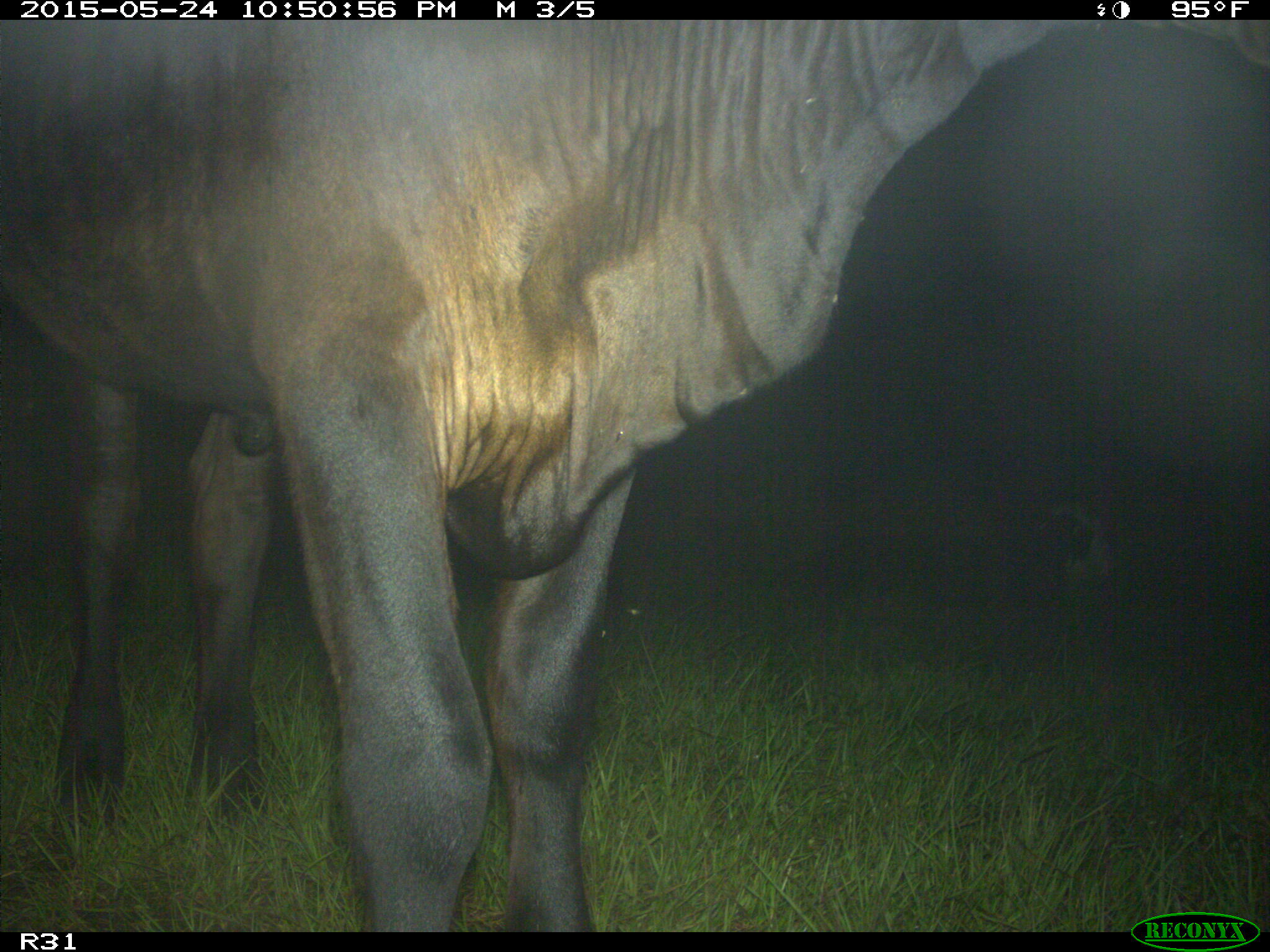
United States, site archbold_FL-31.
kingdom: Animalia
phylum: Chordata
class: Mammalia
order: Artiodactyla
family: Bovidae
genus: Bos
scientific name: Bos taurus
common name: domestic cow